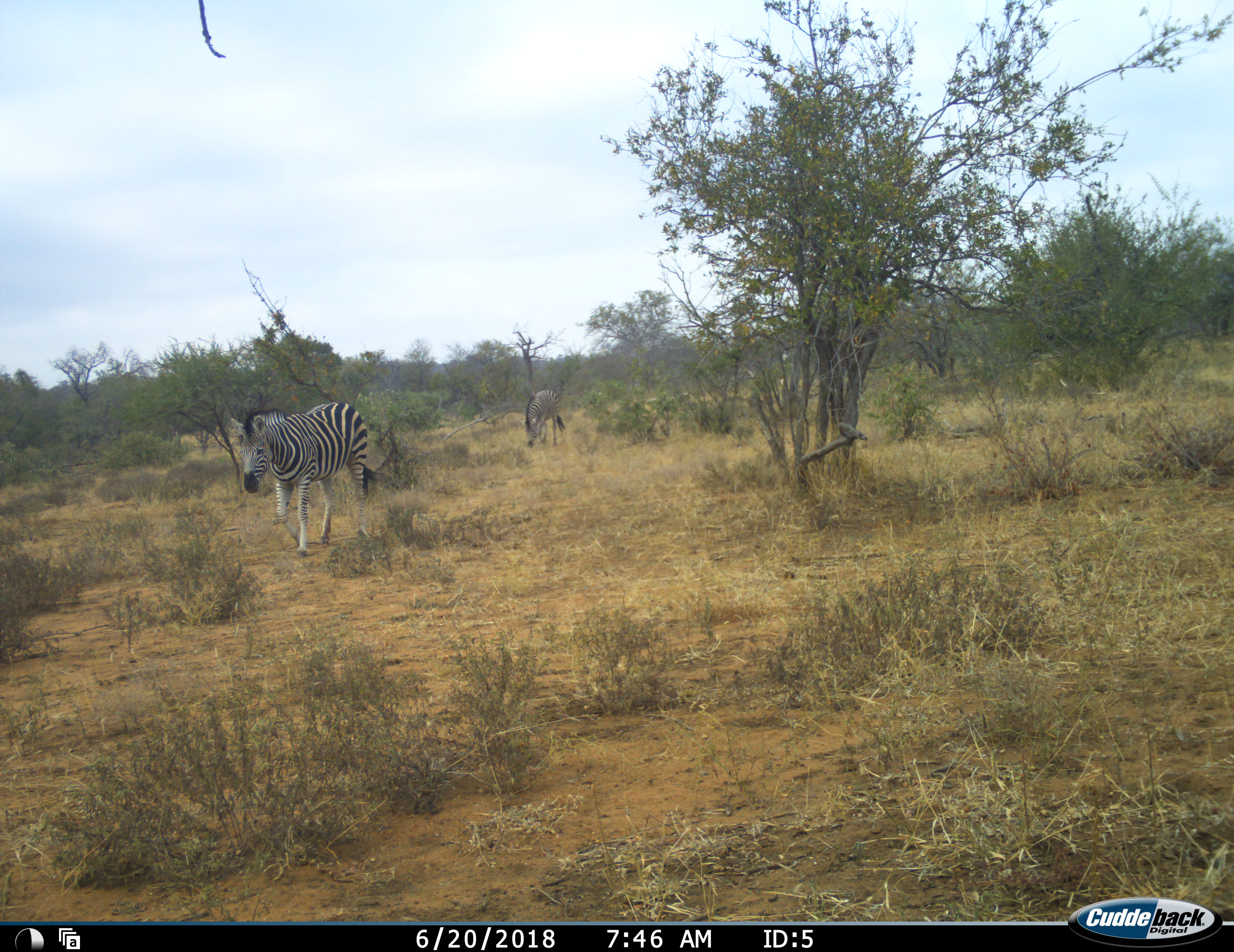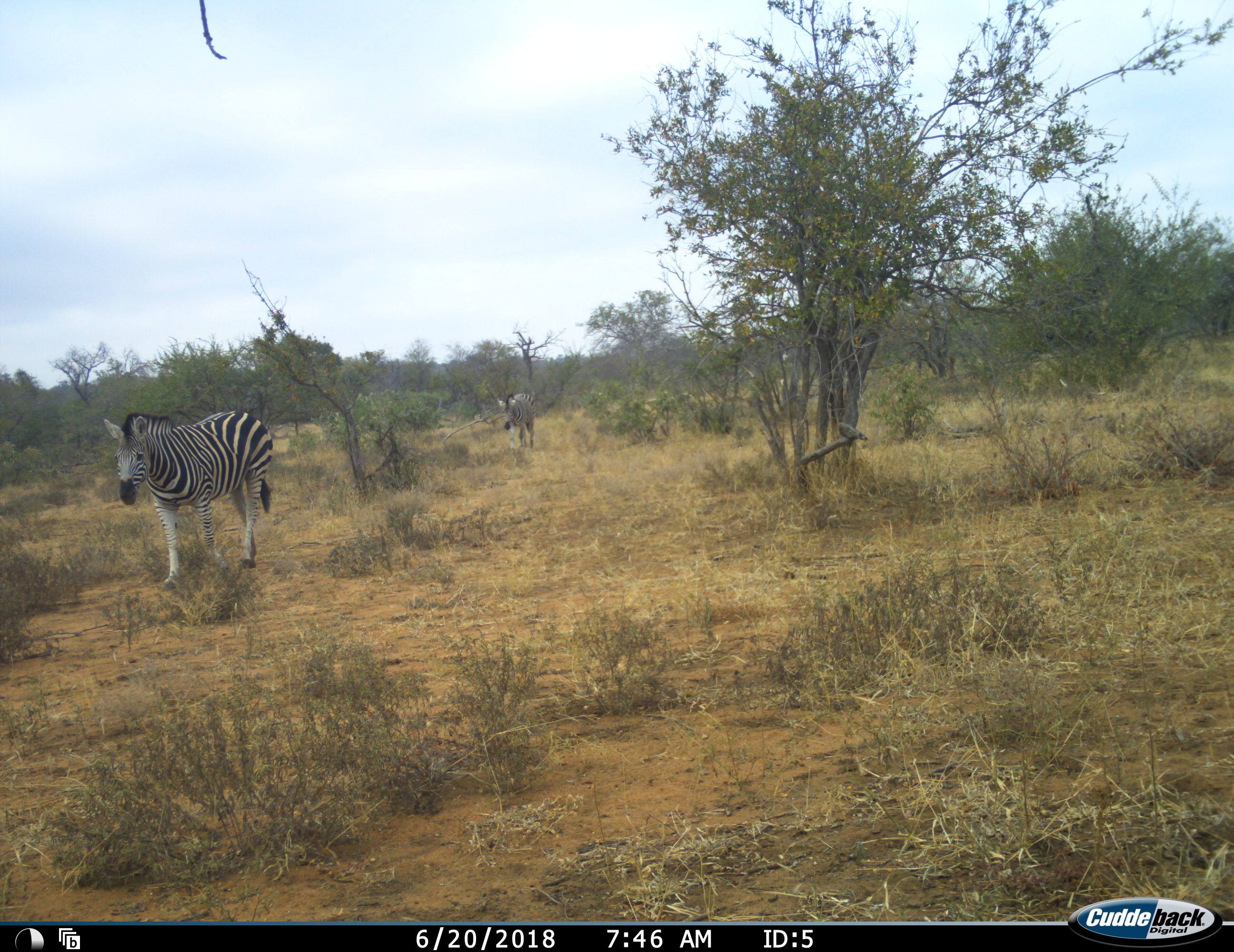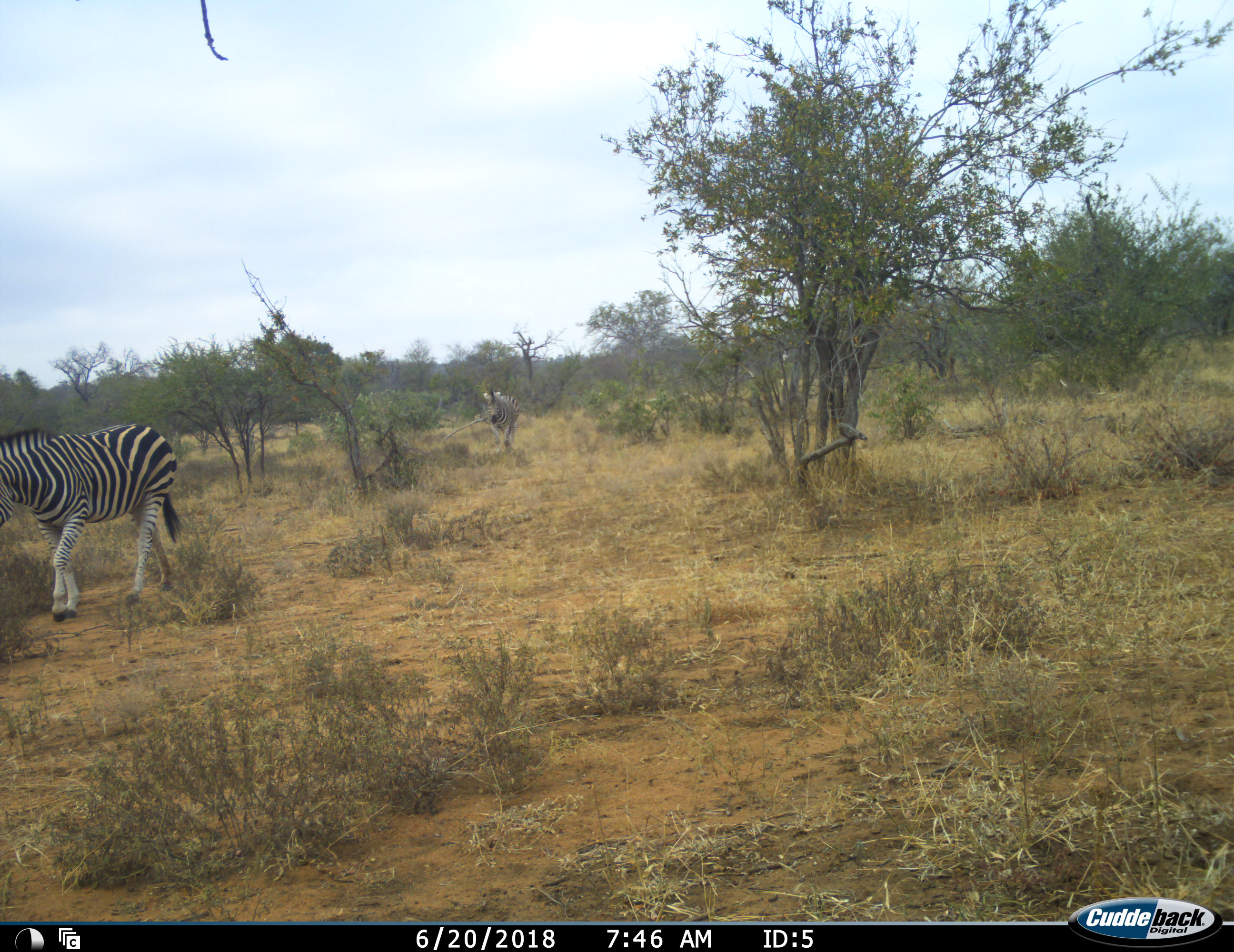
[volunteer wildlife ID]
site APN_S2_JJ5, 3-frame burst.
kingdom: Animalia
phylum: Chordata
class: Mammalia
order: Perissodactyla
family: Equidae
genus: Equus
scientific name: Equus quagga burchellii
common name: burchell's zebra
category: zebraburchells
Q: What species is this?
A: Zebraburchells (burchell's zebra) (Equus quagga burchellii).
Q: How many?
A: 2.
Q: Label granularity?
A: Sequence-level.